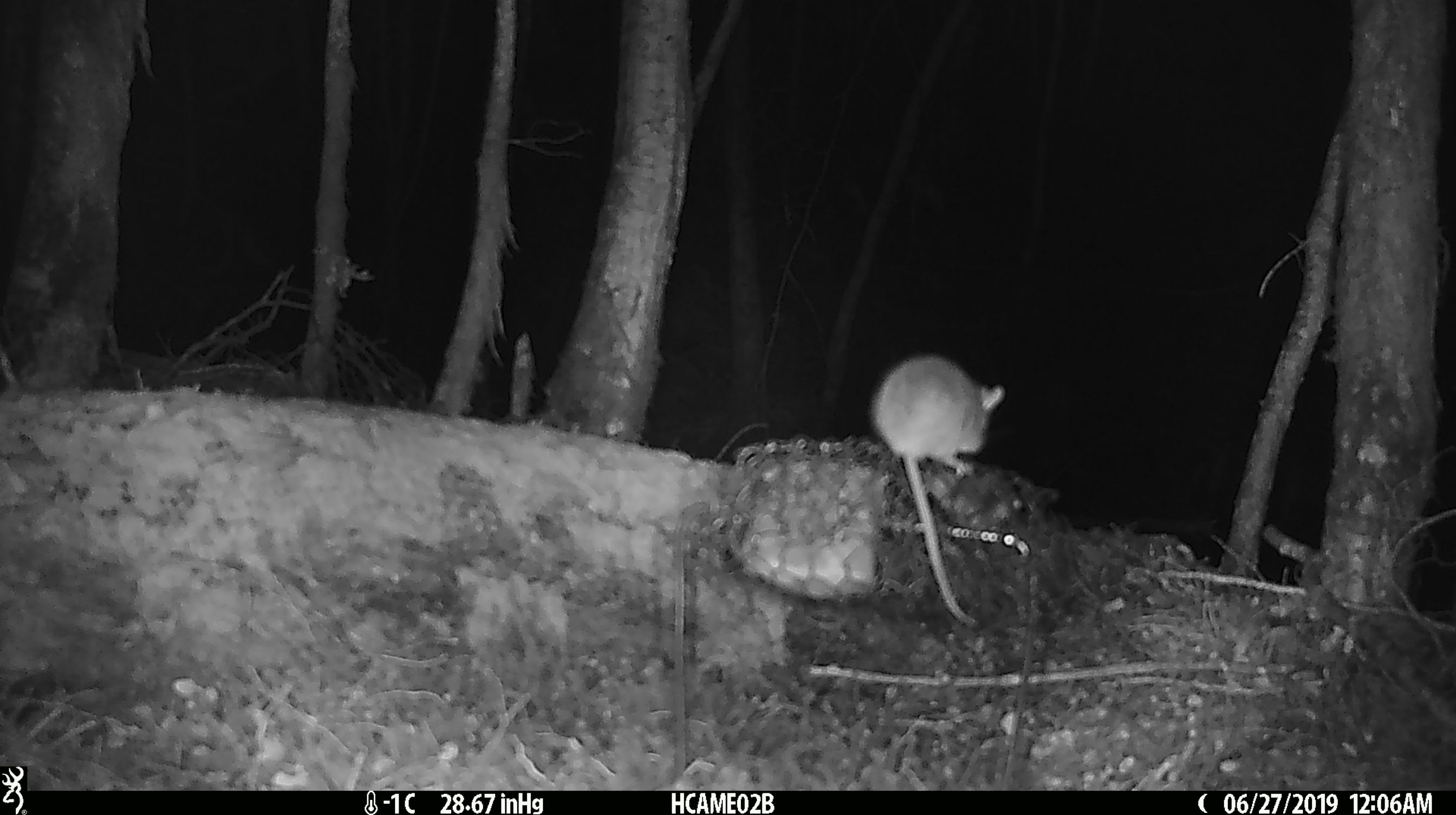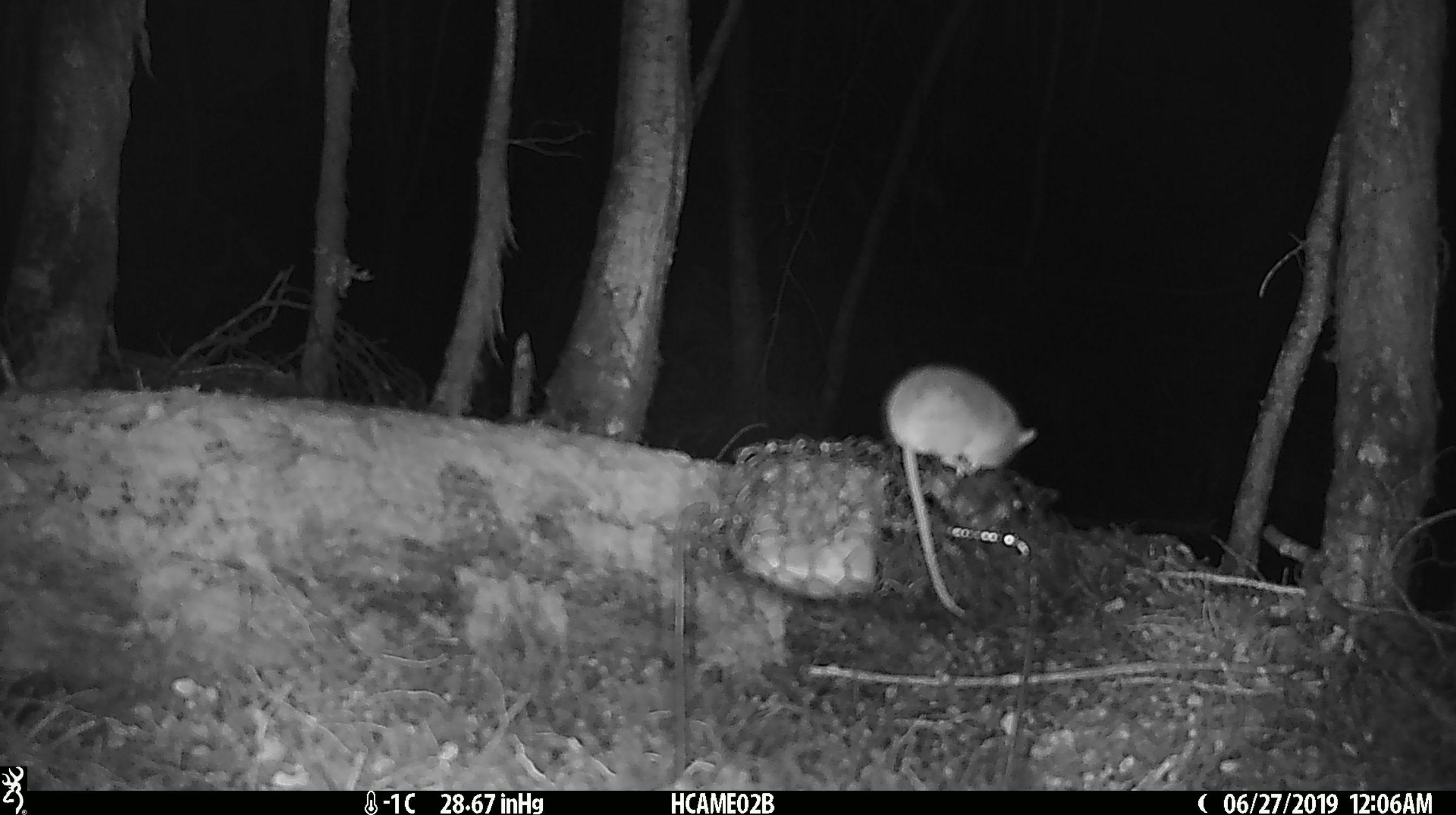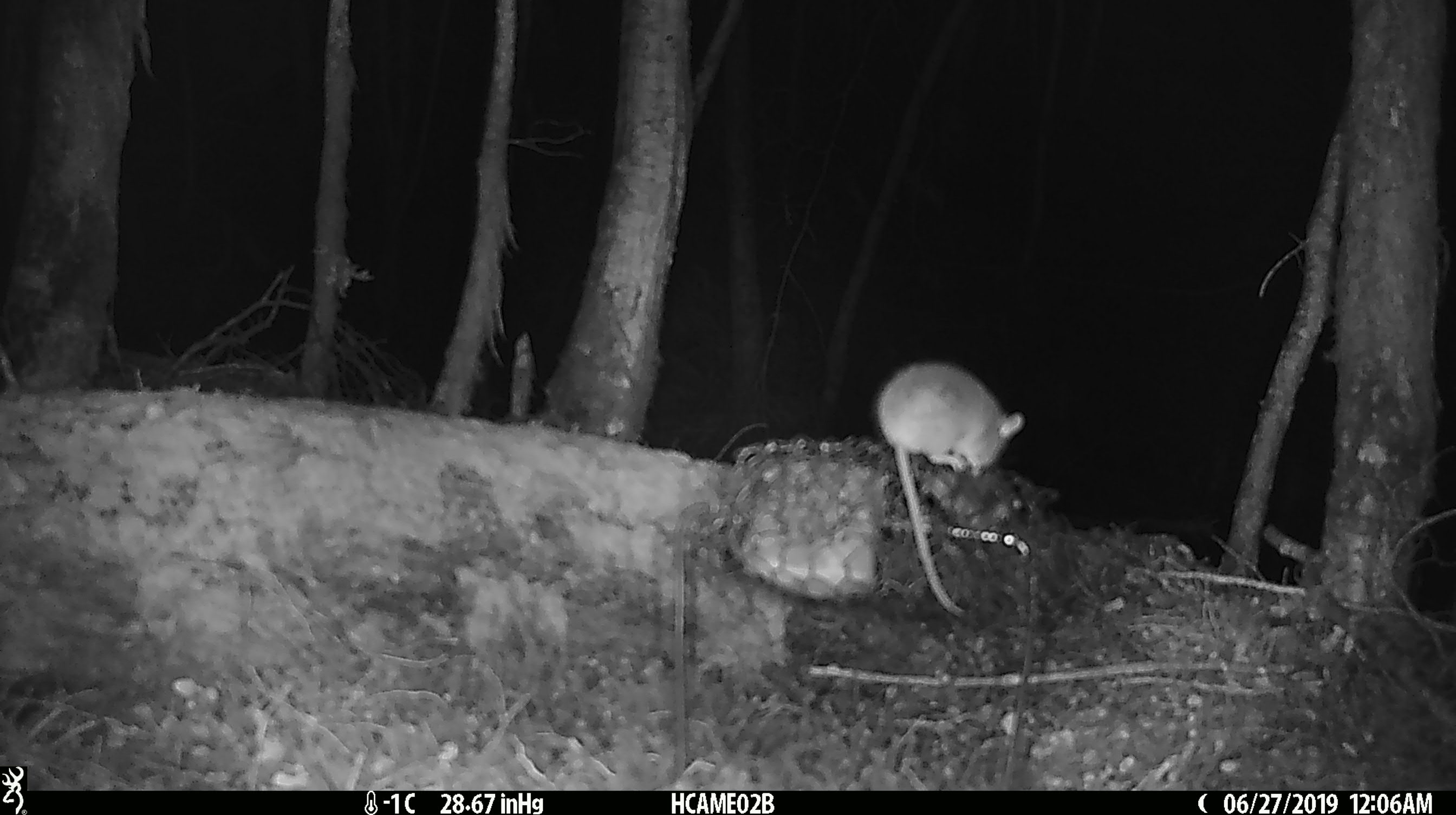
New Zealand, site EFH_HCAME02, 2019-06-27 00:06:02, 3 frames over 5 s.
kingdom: Animalia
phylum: Chordata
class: Mammalia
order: Rodentia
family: Muridae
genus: Mus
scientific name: Mus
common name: mouse